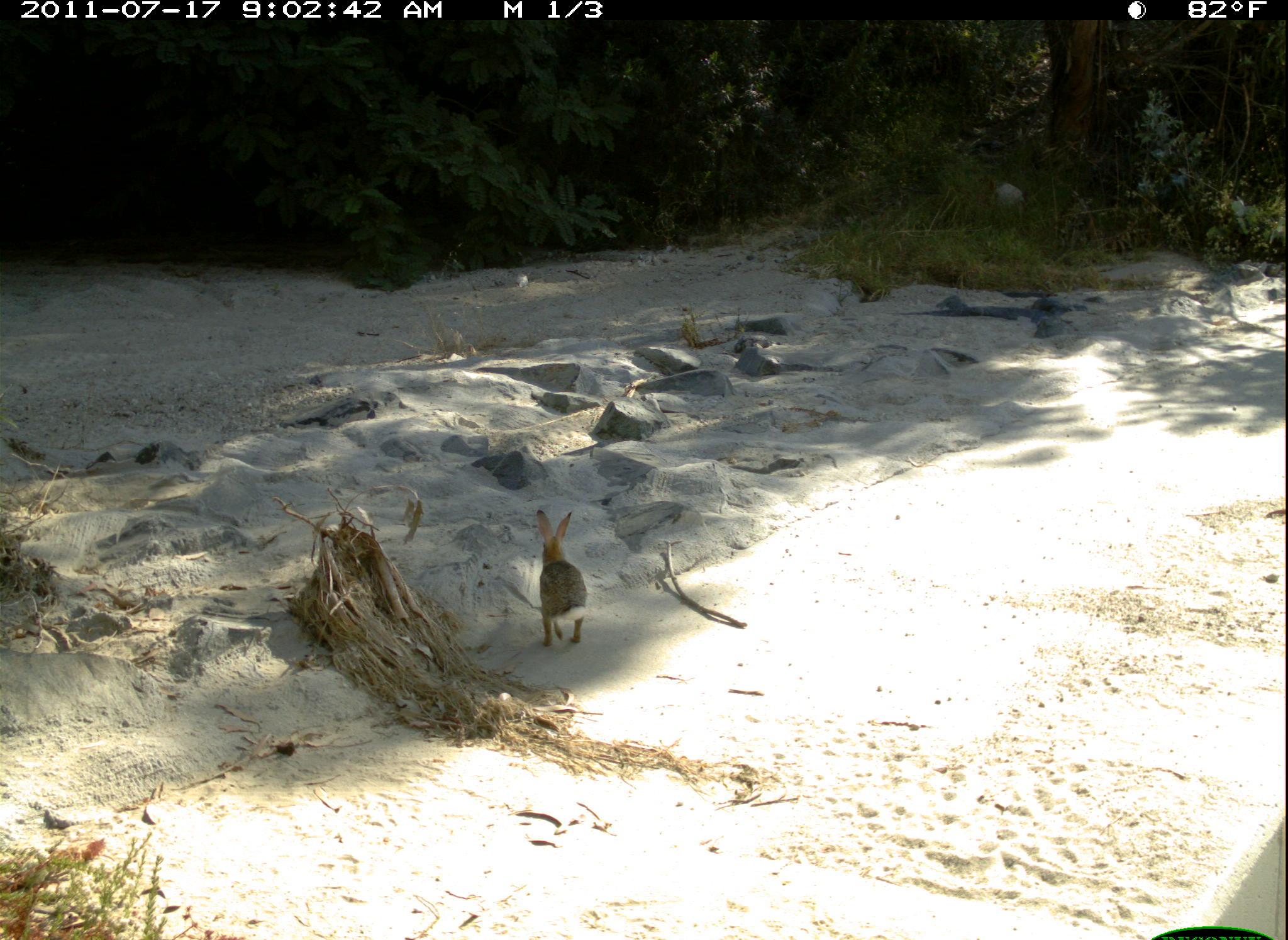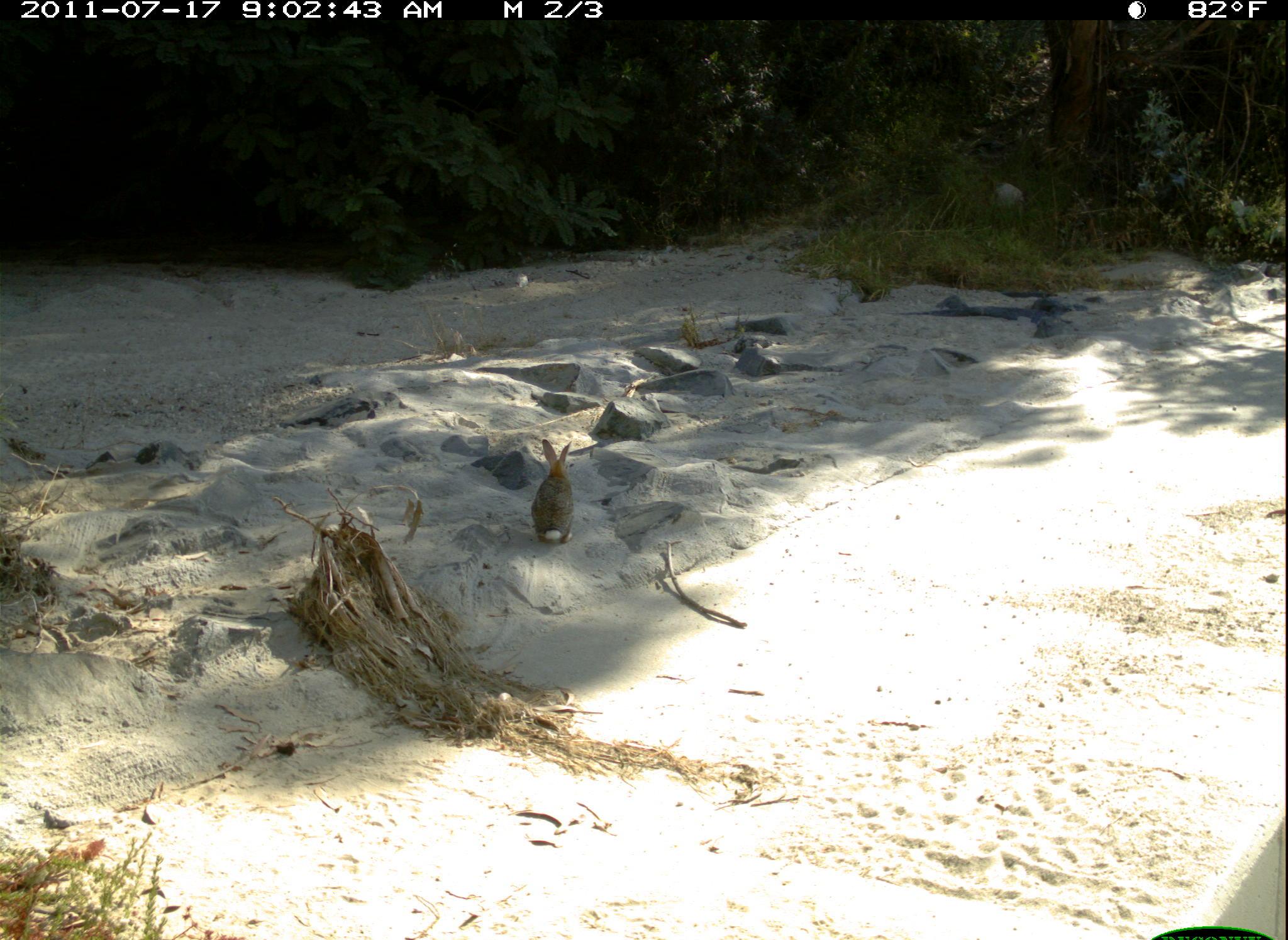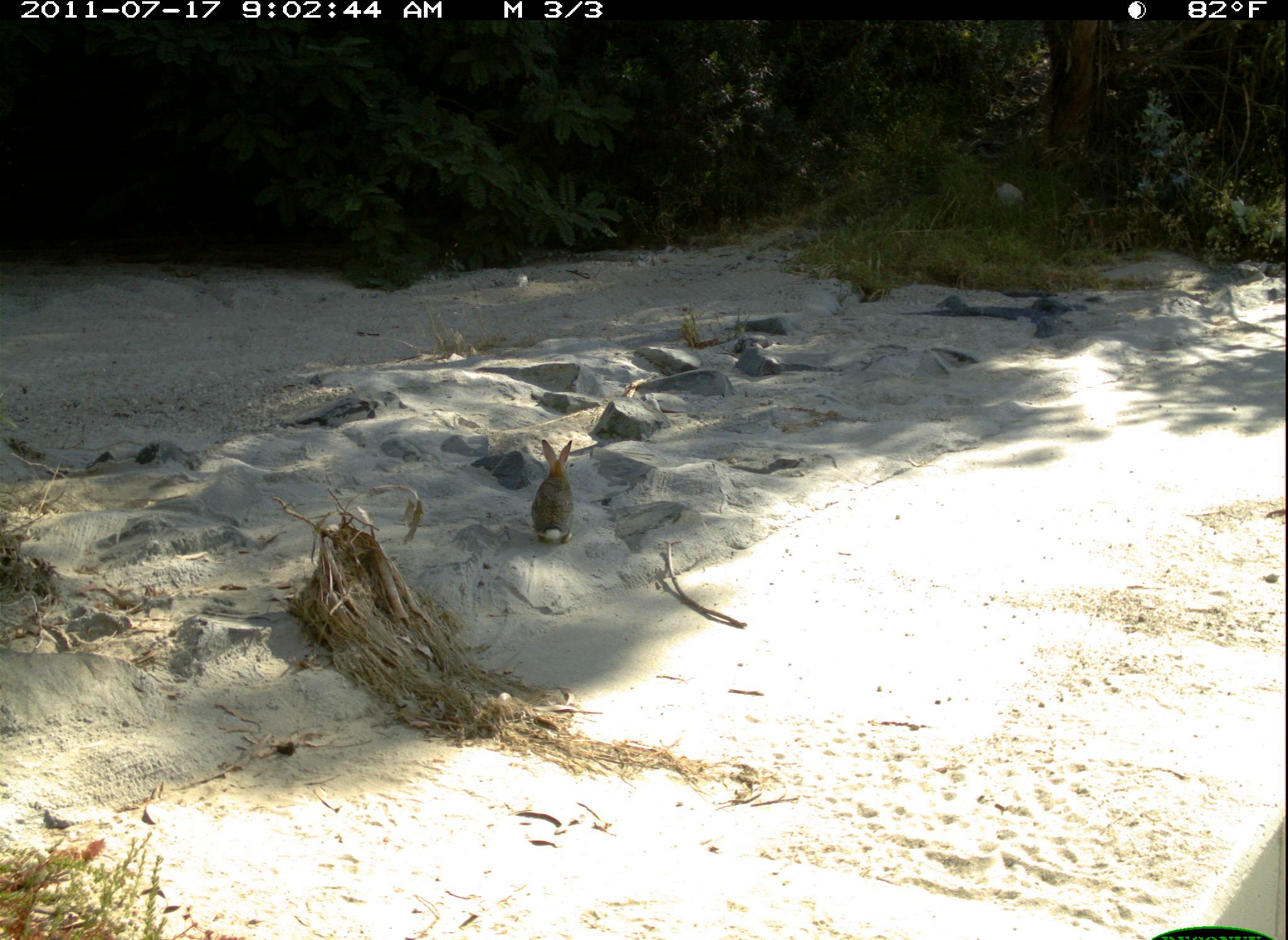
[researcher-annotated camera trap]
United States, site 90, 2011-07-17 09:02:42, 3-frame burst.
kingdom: Animalia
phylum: Chordata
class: Mammalia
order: Lagomorpha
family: Leporidae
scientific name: Leporidae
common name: rabbits and hares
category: rabbit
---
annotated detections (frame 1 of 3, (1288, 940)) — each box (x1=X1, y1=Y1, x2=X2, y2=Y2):
rabbit: (x1=520, y1=496, x2=601, y2=660)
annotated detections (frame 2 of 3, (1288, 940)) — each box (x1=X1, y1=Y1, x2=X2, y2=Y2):
rabbit: (x1=533, y1=424, x2=588, y2=559)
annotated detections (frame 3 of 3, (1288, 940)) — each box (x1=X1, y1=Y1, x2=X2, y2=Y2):
rabbit: (x1=522, y1=430, x2=589, y2=551)